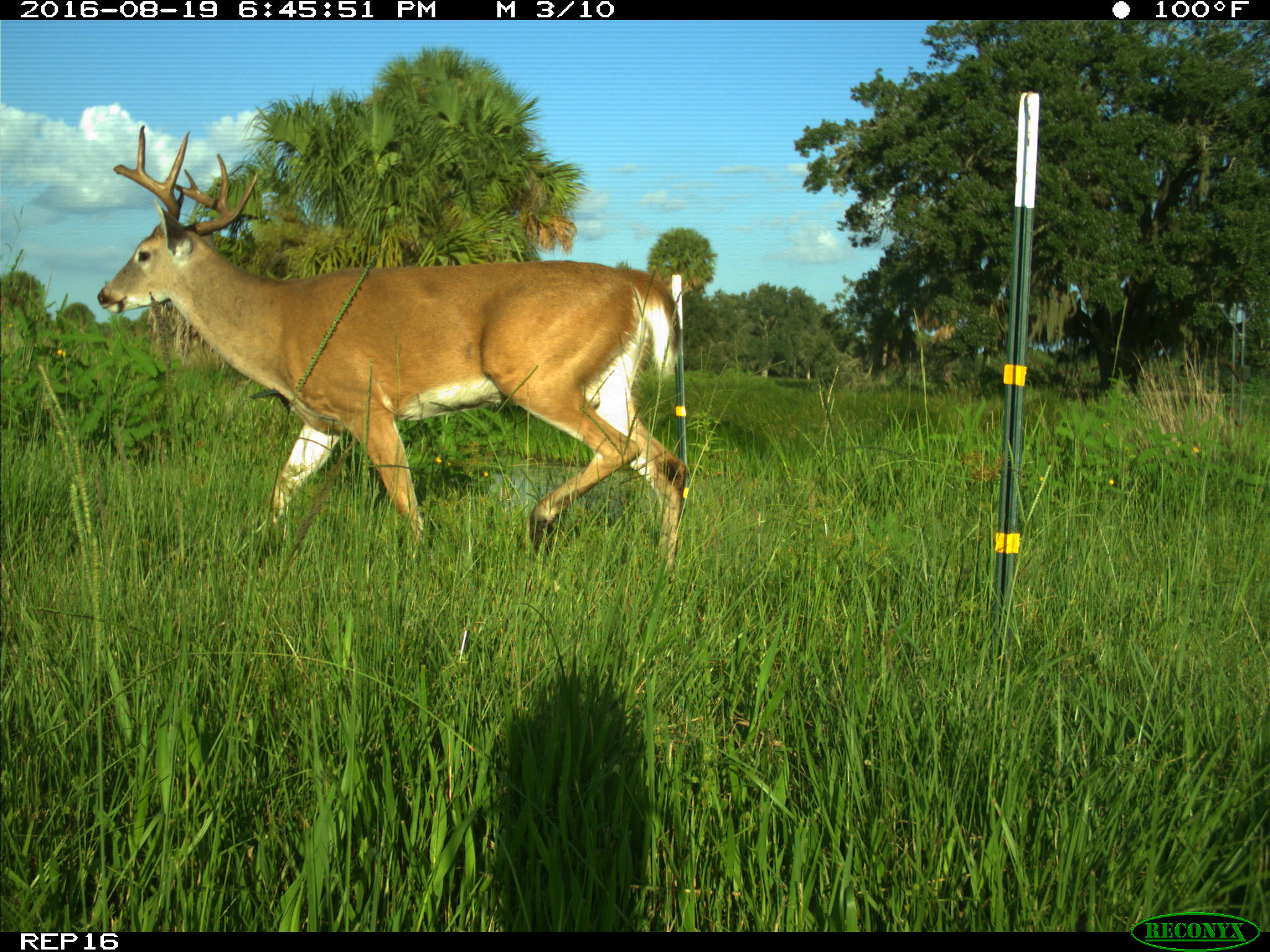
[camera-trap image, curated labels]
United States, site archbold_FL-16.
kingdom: Animalia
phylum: Chordata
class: Mammalia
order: Artiodactyla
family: Cervidae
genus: Odocoileus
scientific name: Odocoileus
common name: deer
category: unidentified deer